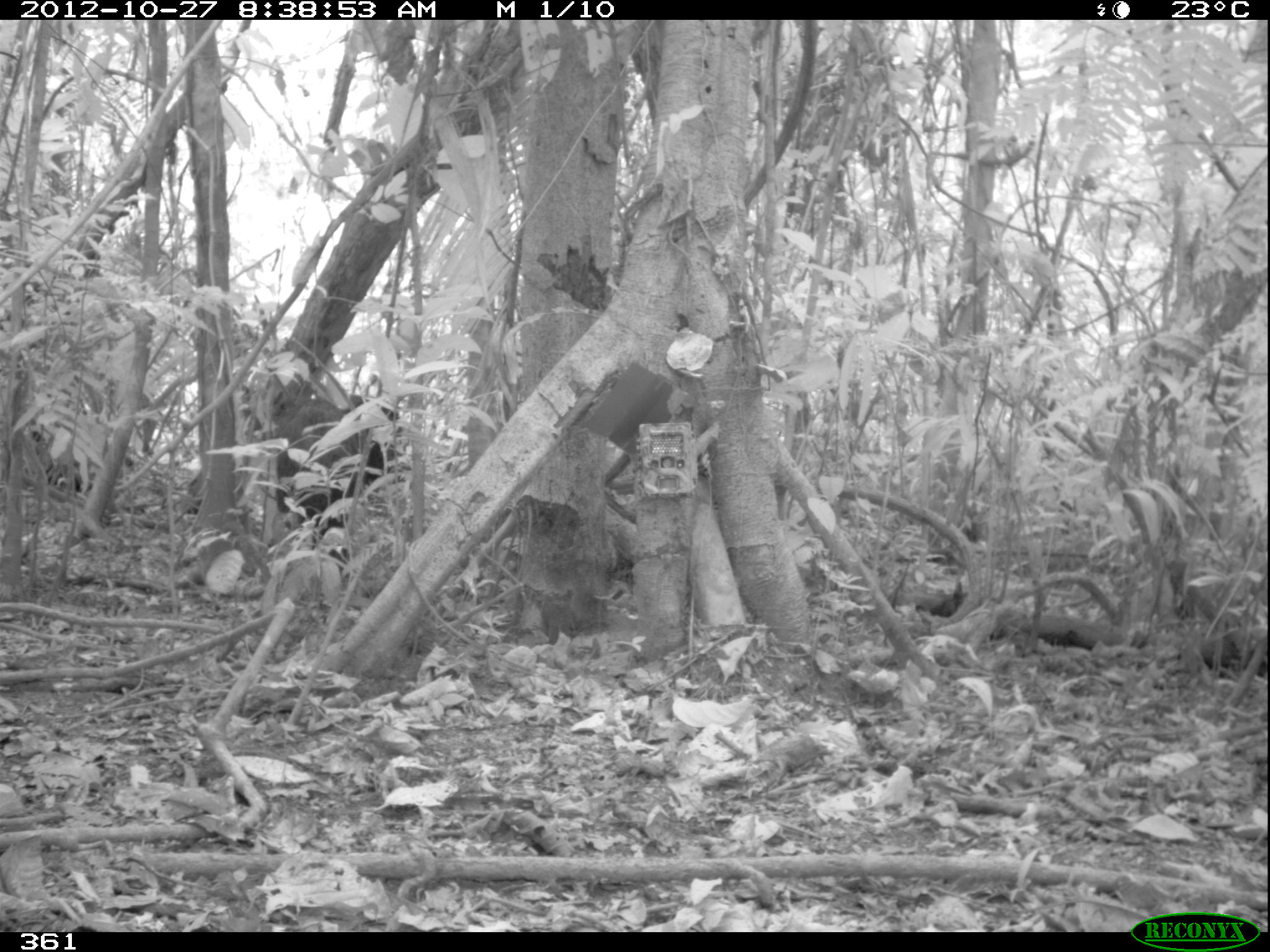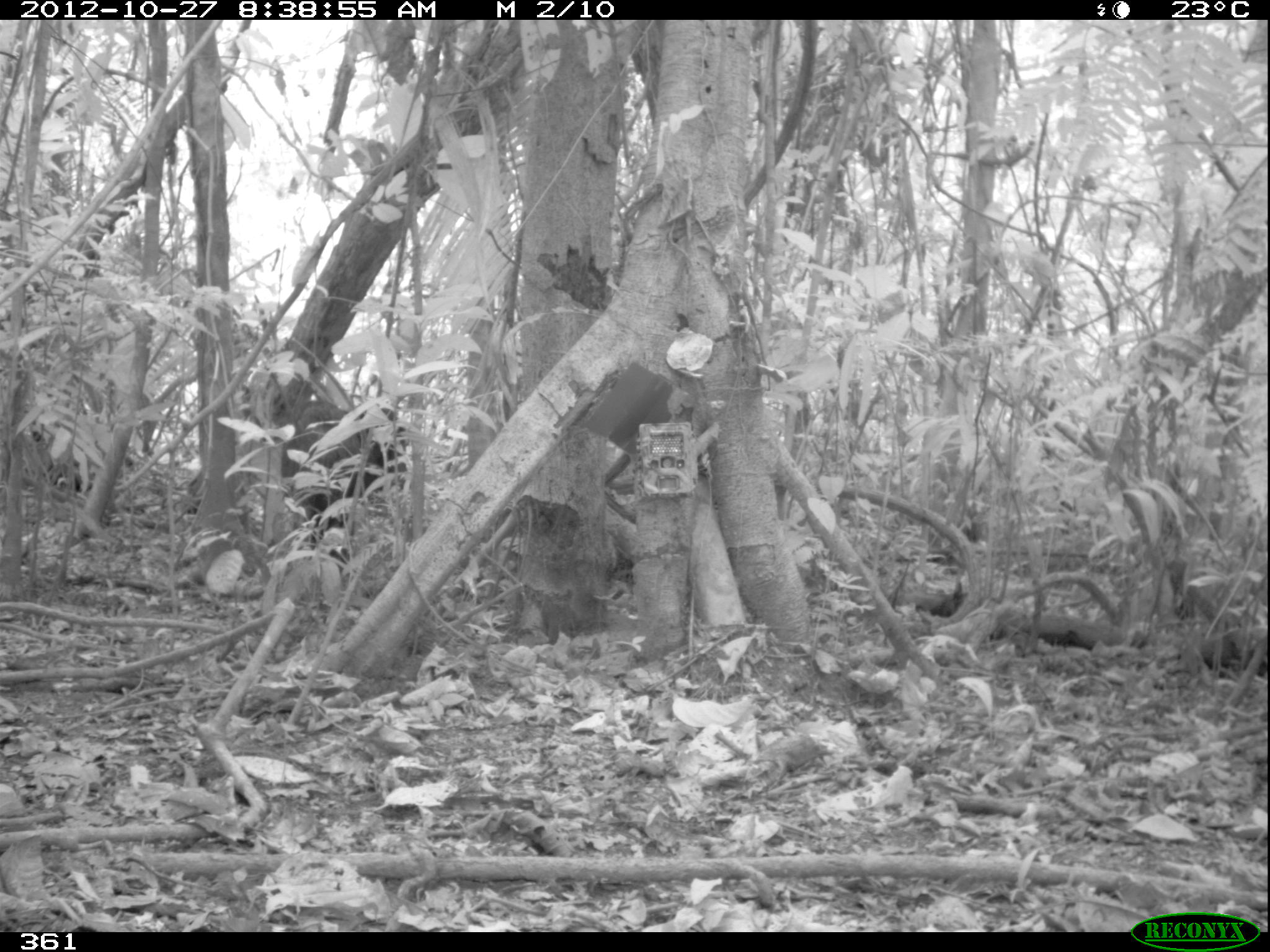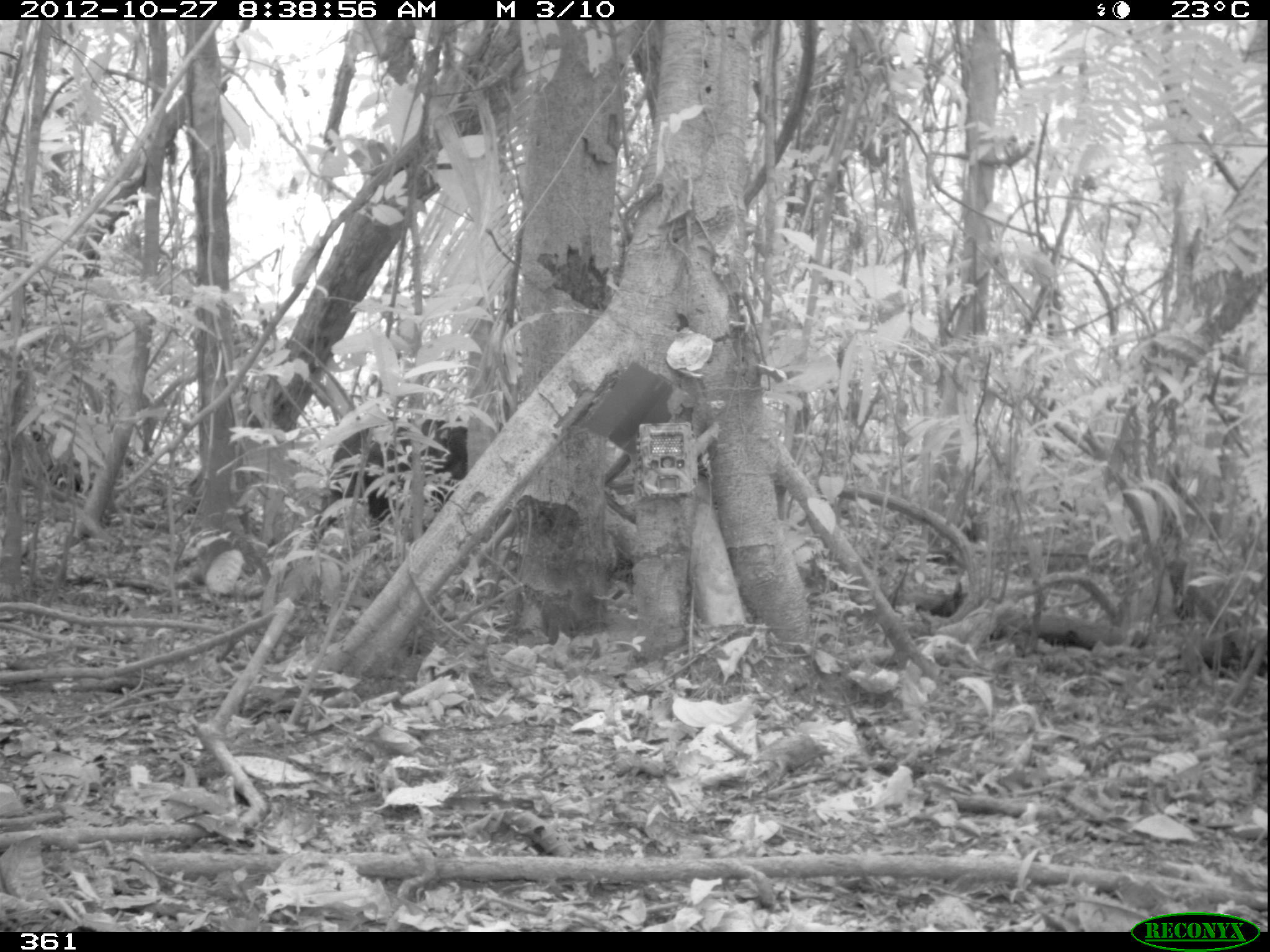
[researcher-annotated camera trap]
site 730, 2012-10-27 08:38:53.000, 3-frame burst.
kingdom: Animalia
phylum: Chordata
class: Mammalia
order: Artiodactyla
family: Tayassuidae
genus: Tayassu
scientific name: Tayassu pecari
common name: white-lipped peccary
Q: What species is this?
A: Tayassu pecari (white-lipped peccary).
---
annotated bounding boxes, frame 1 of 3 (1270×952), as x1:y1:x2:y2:
tayassu pecari: 266:381:416:554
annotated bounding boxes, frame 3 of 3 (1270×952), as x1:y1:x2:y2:
tayassu pecari: 306:415:471:564